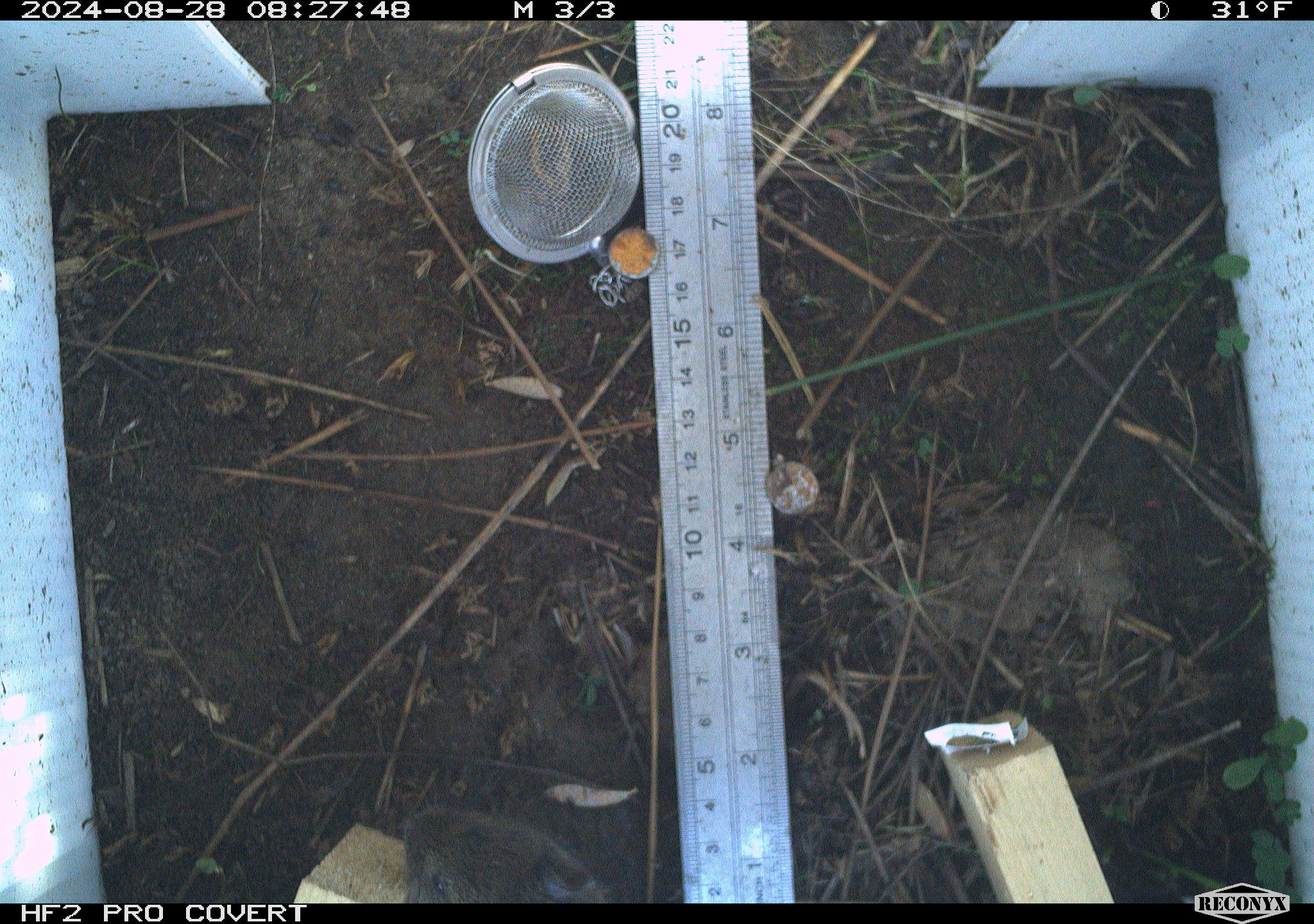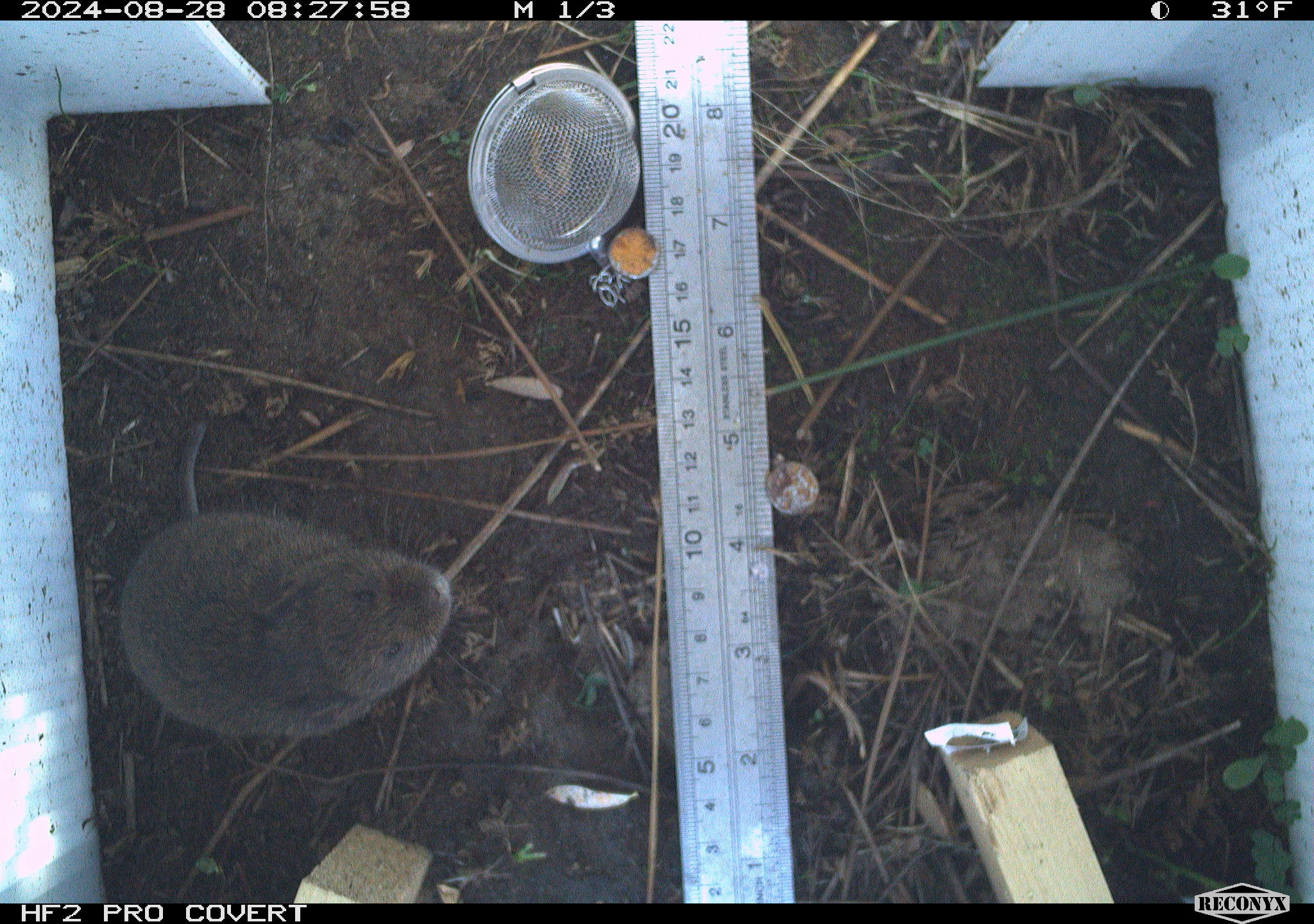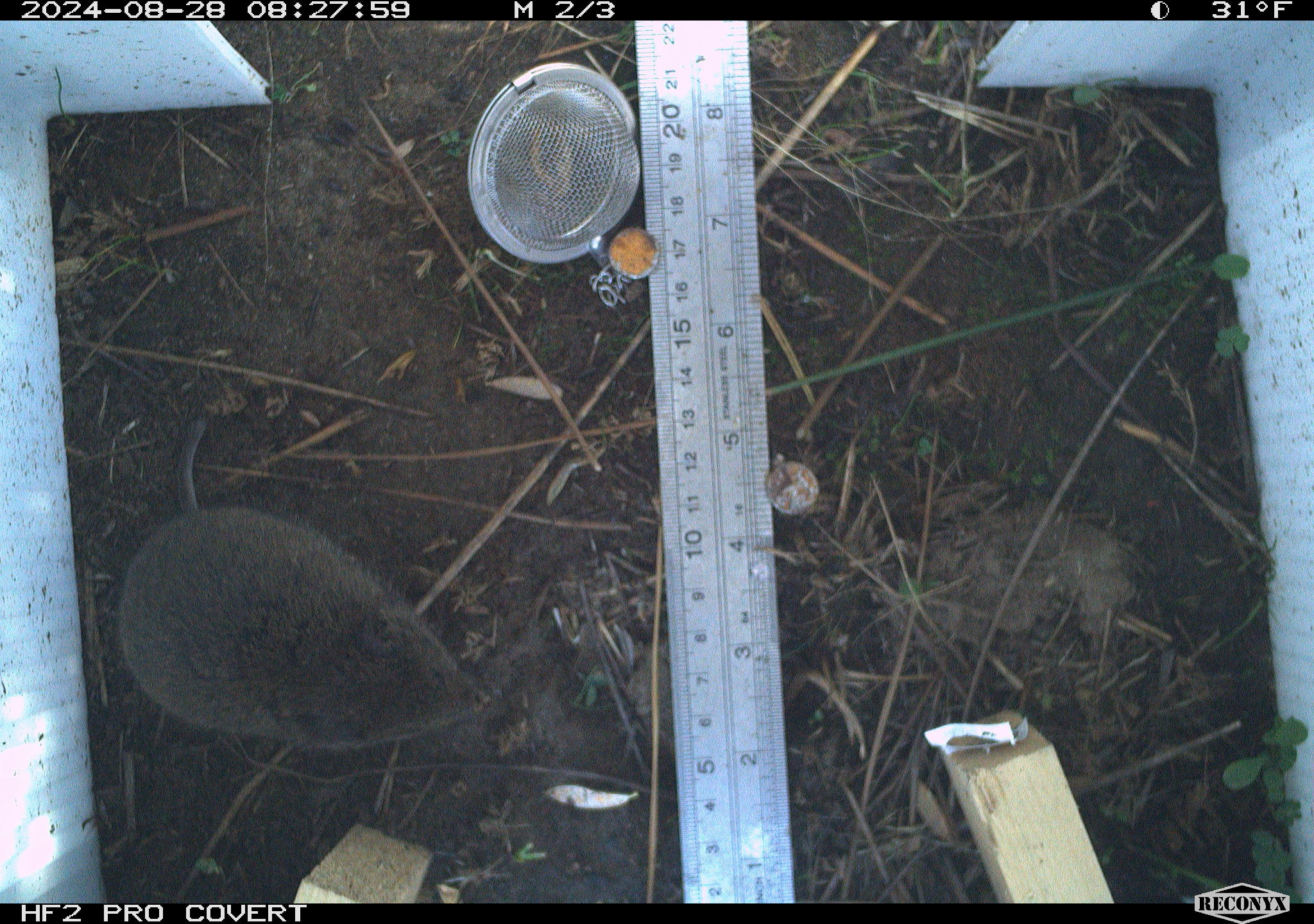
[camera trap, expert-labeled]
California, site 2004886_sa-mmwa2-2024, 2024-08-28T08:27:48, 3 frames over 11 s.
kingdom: Animalia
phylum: Chordata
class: Mammalia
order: Rodentia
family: Cricetidae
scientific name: Arvicolinae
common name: voles, lemmings, and muskrats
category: arvicolinae subfamily